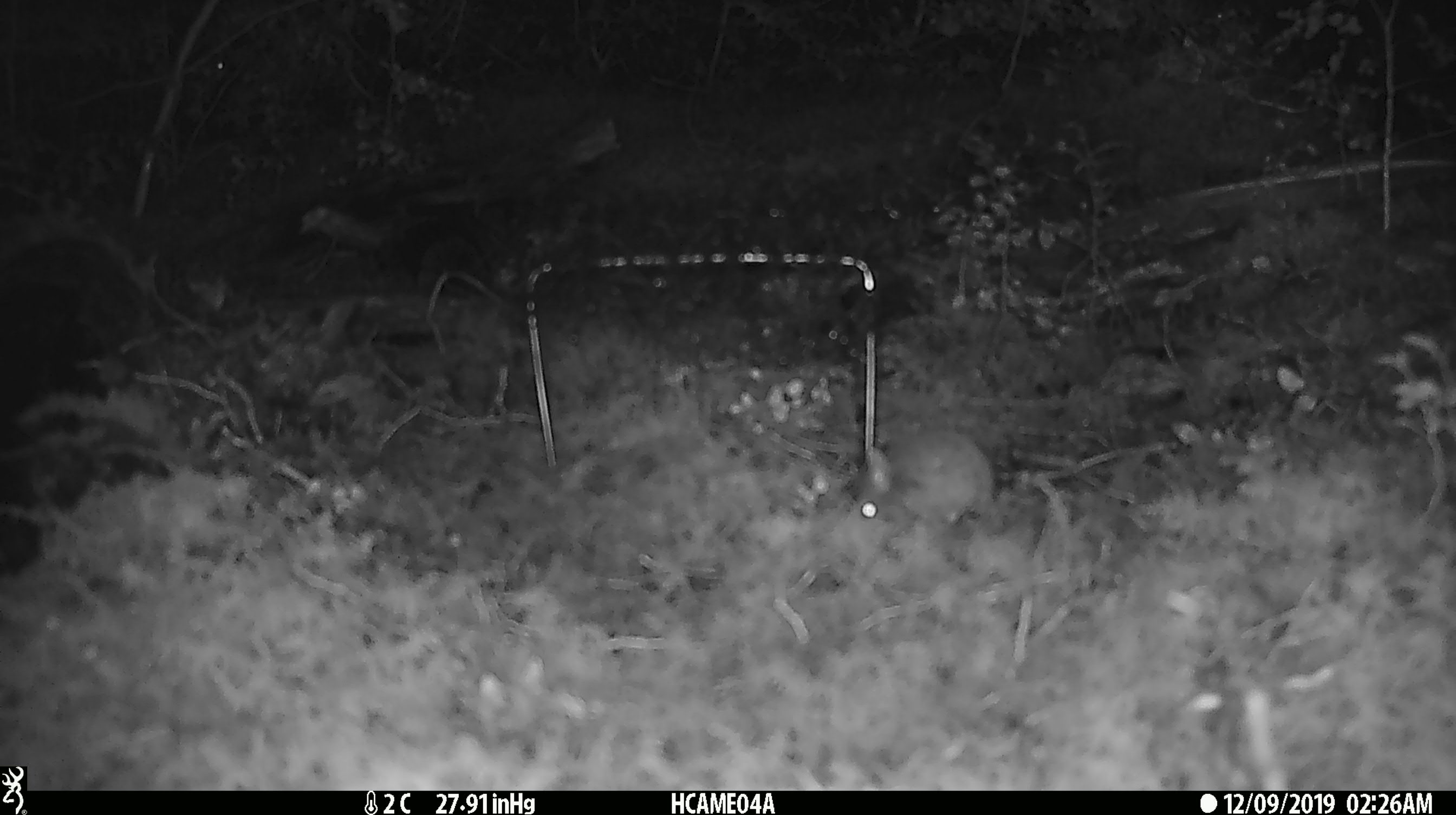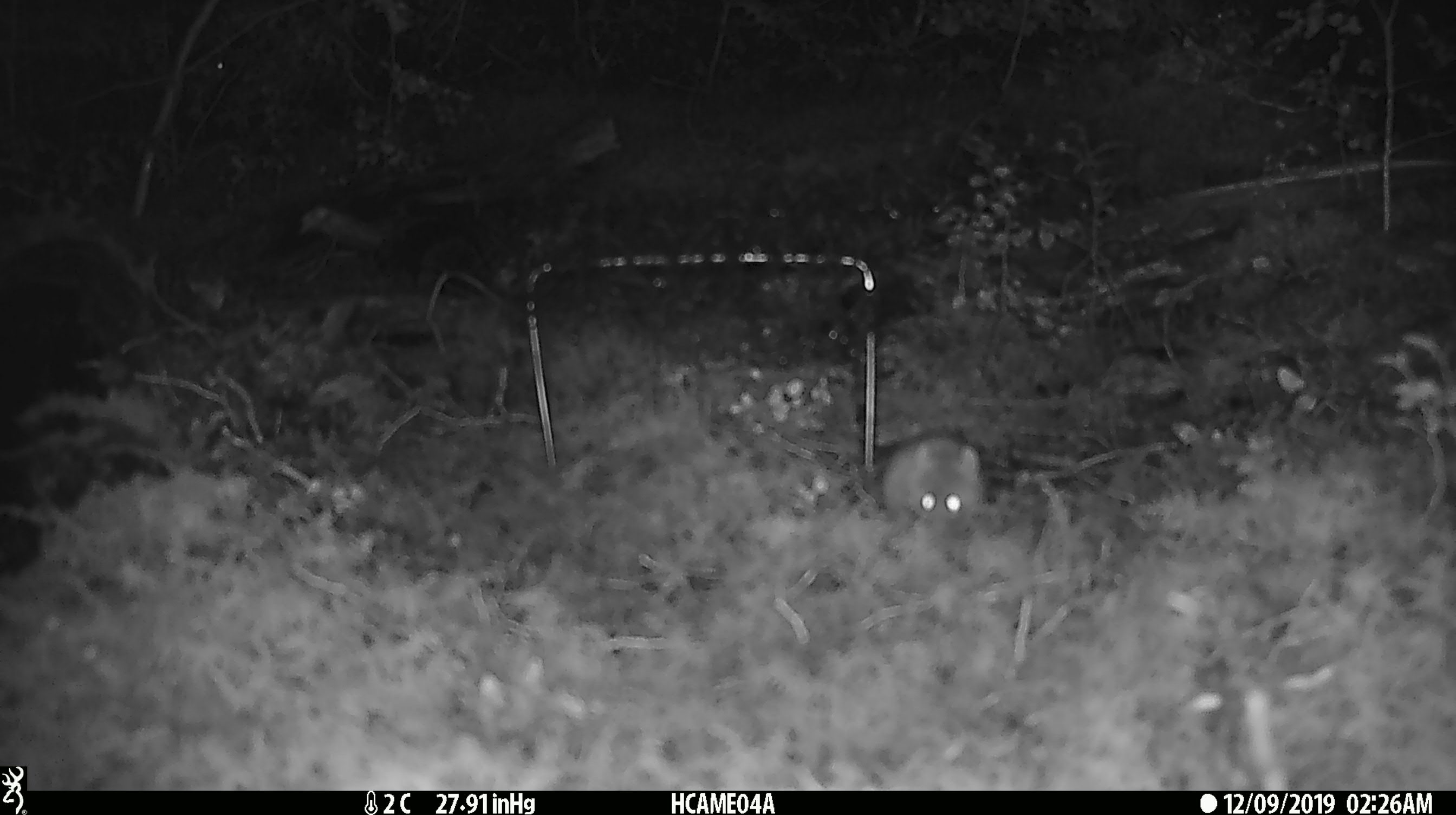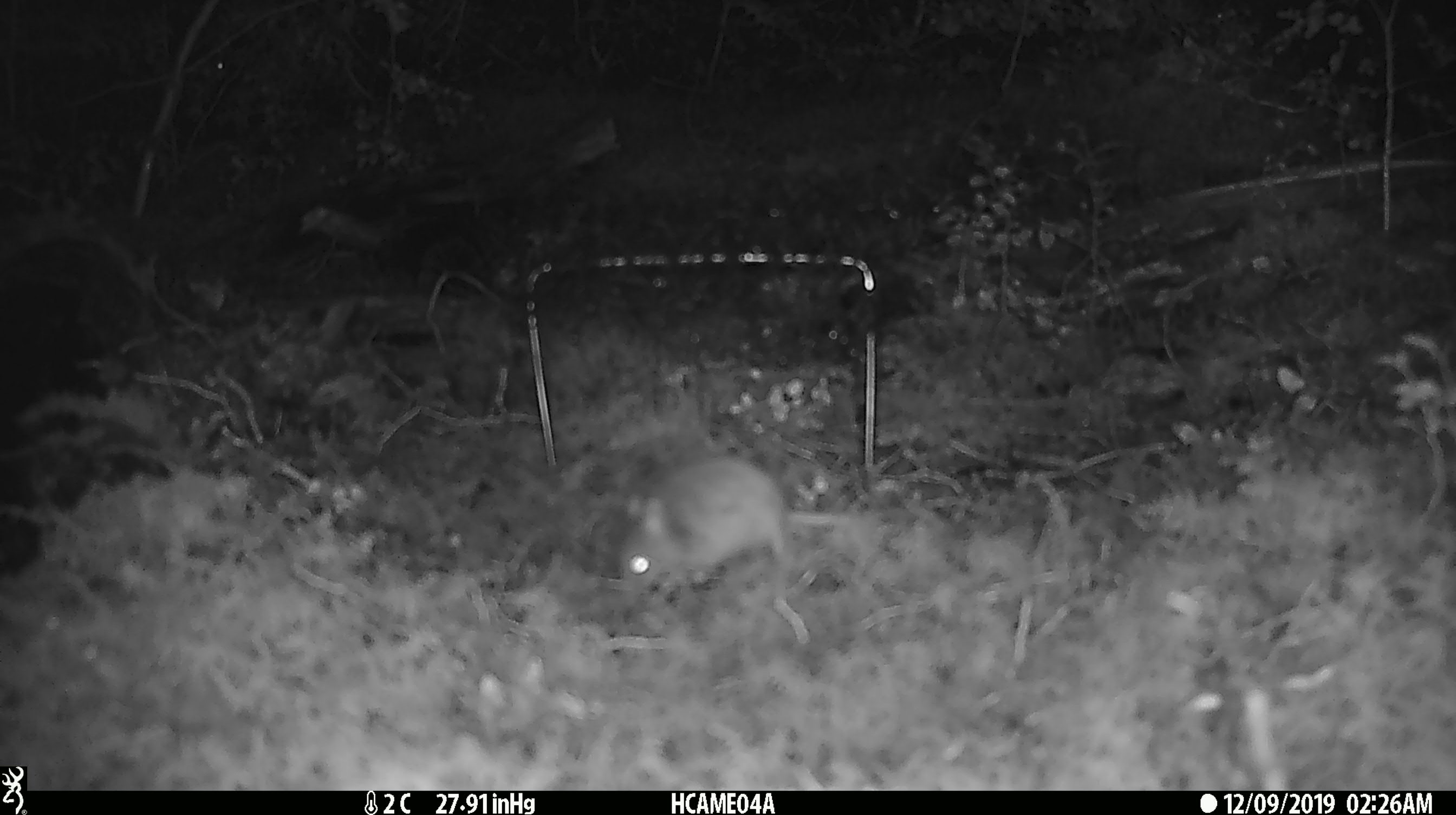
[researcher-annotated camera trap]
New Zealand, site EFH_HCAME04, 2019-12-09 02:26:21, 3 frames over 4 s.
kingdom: Animalia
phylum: Chordata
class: Mammalia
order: Rodentia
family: Muridae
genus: Mus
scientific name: Mus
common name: mouse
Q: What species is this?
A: Mouse (Mus).